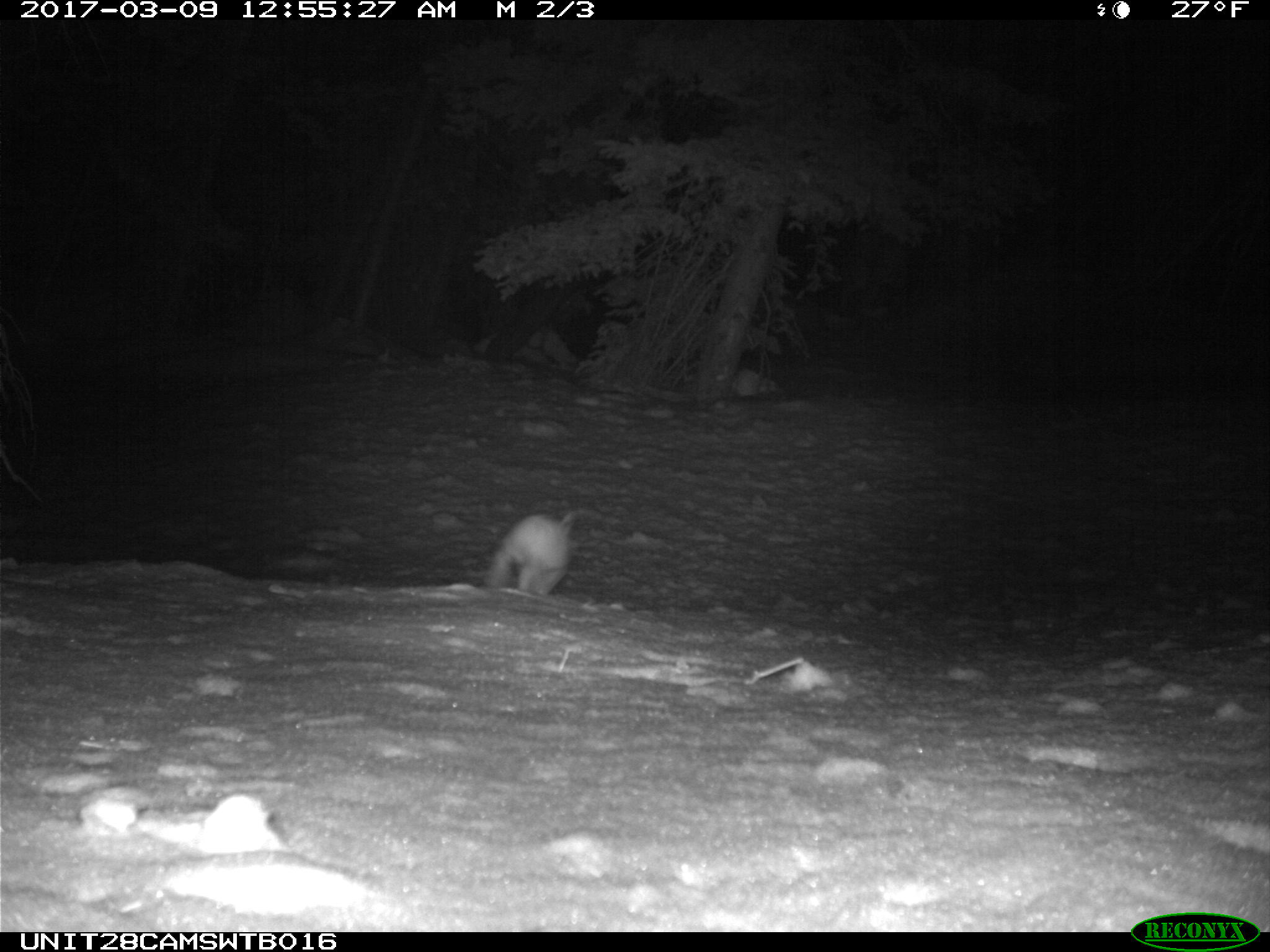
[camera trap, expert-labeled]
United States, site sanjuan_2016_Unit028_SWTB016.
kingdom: Animalia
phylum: Chordata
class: Mammalia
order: Lagomorpha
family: Leporidae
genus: Lepus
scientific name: Lepus americanus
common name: snowshoe hare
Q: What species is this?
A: Lepus americanus (snowshoe hare).